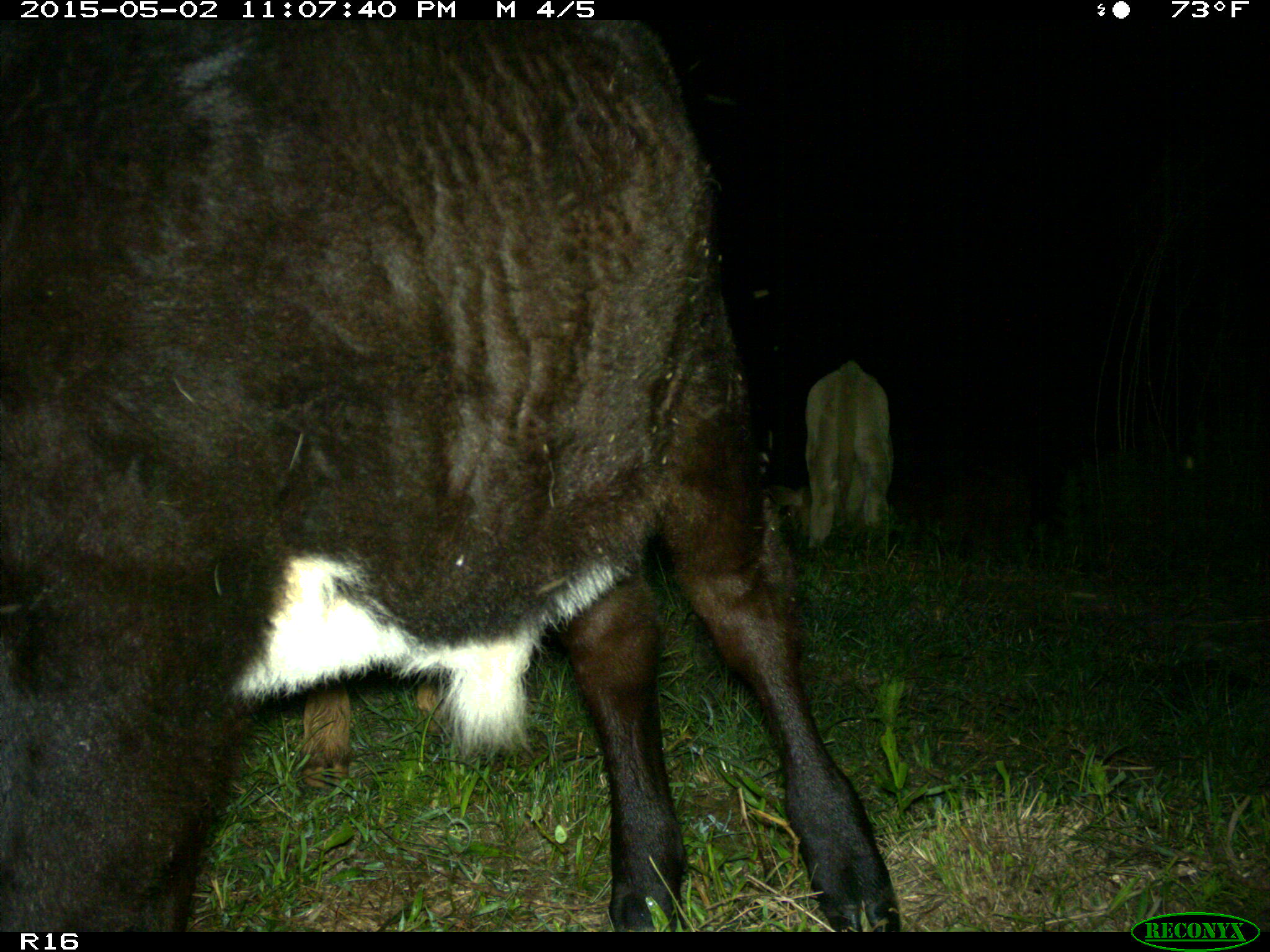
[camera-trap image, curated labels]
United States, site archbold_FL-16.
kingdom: Animalia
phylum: Chordata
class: Mammalia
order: Artiodactyla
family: Bovidae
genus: Bos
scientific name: Bos taurus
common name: domestic cow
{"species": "Bos taurus (domestic cow)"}